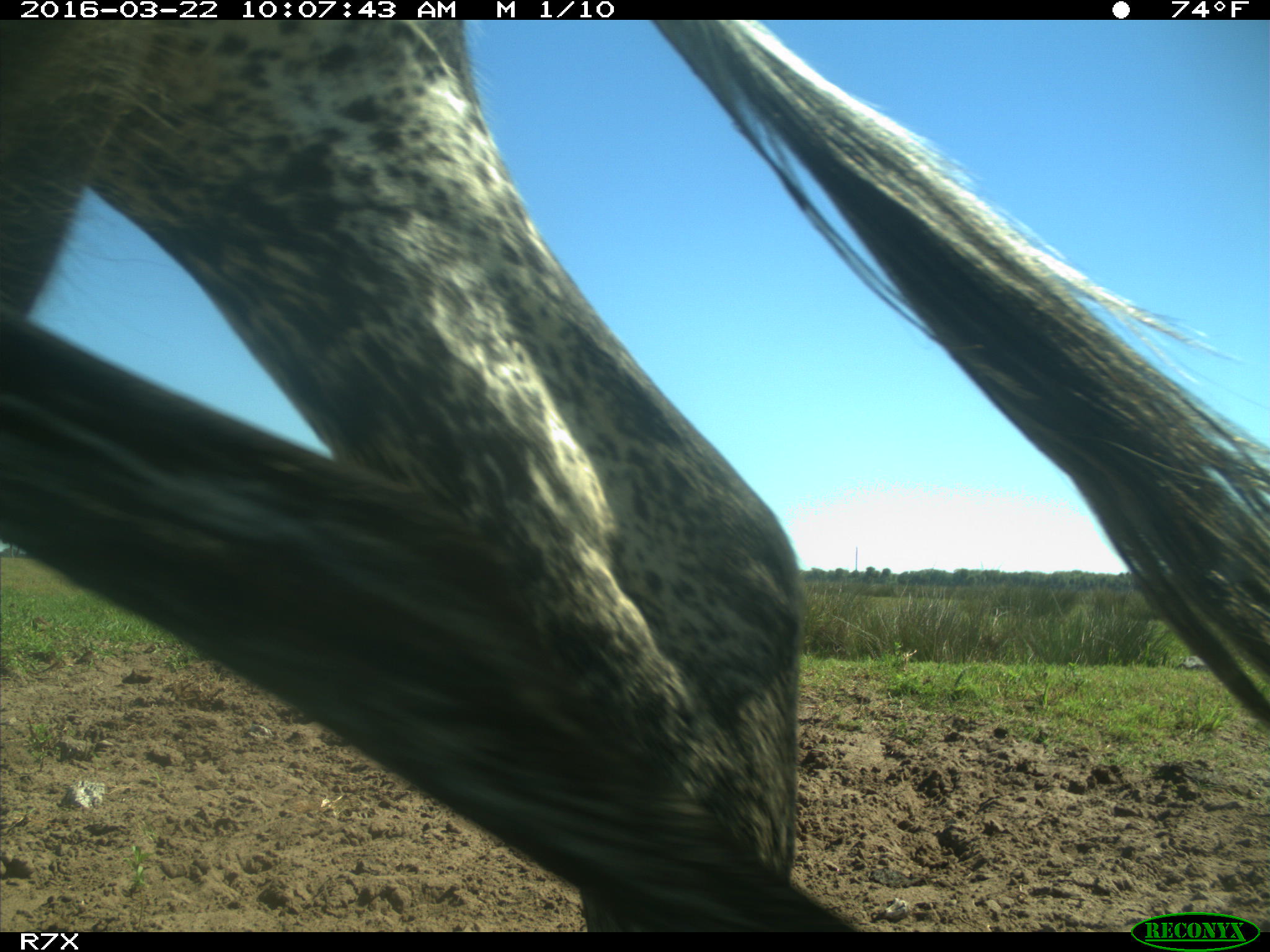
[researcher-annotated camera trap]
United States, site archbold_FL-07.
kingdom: Animalia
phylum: Chordata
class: Mammalia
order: Artiodactyla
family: Bovidae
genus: Bos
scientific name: Bos taurus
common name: domestic cow